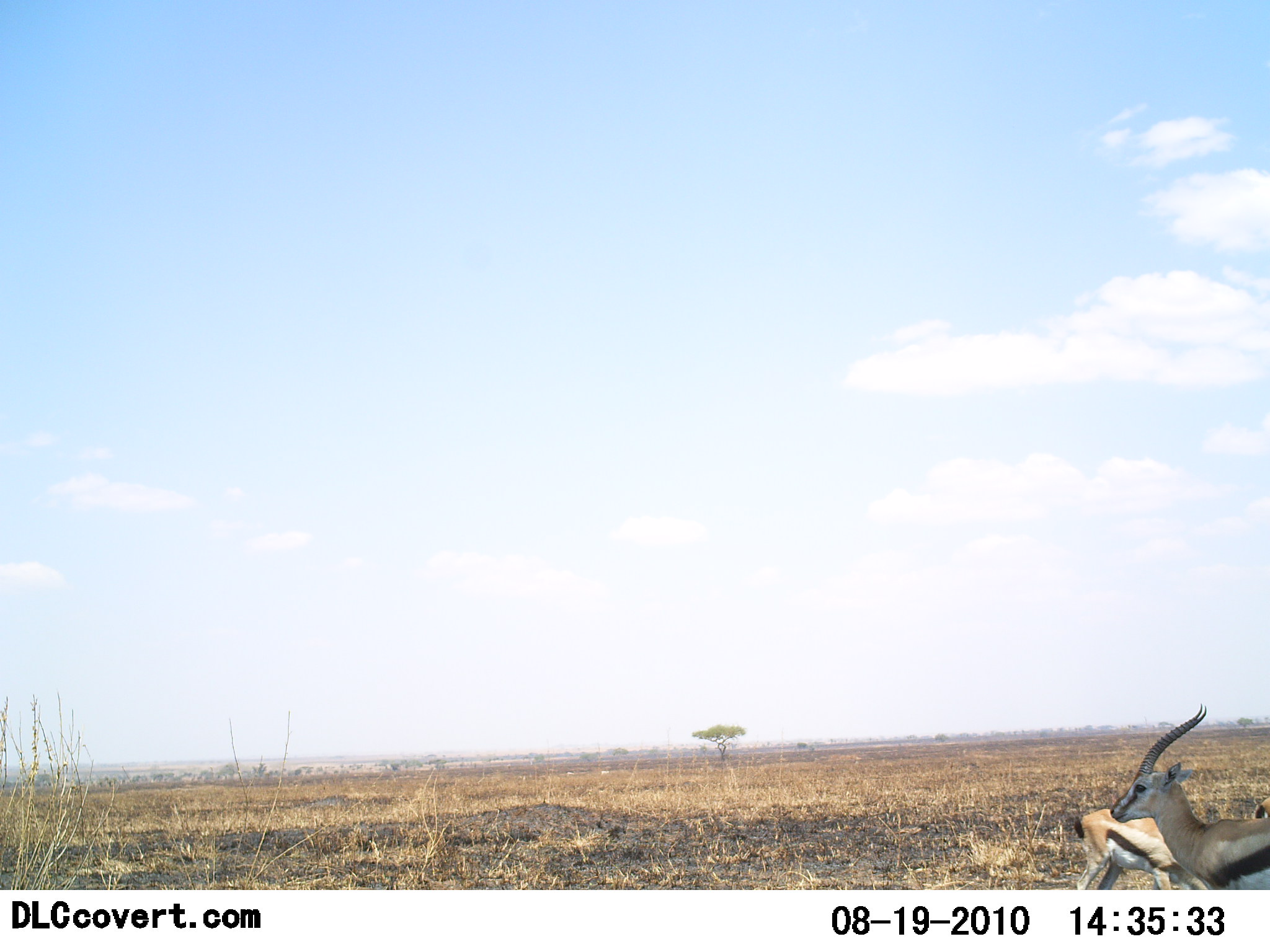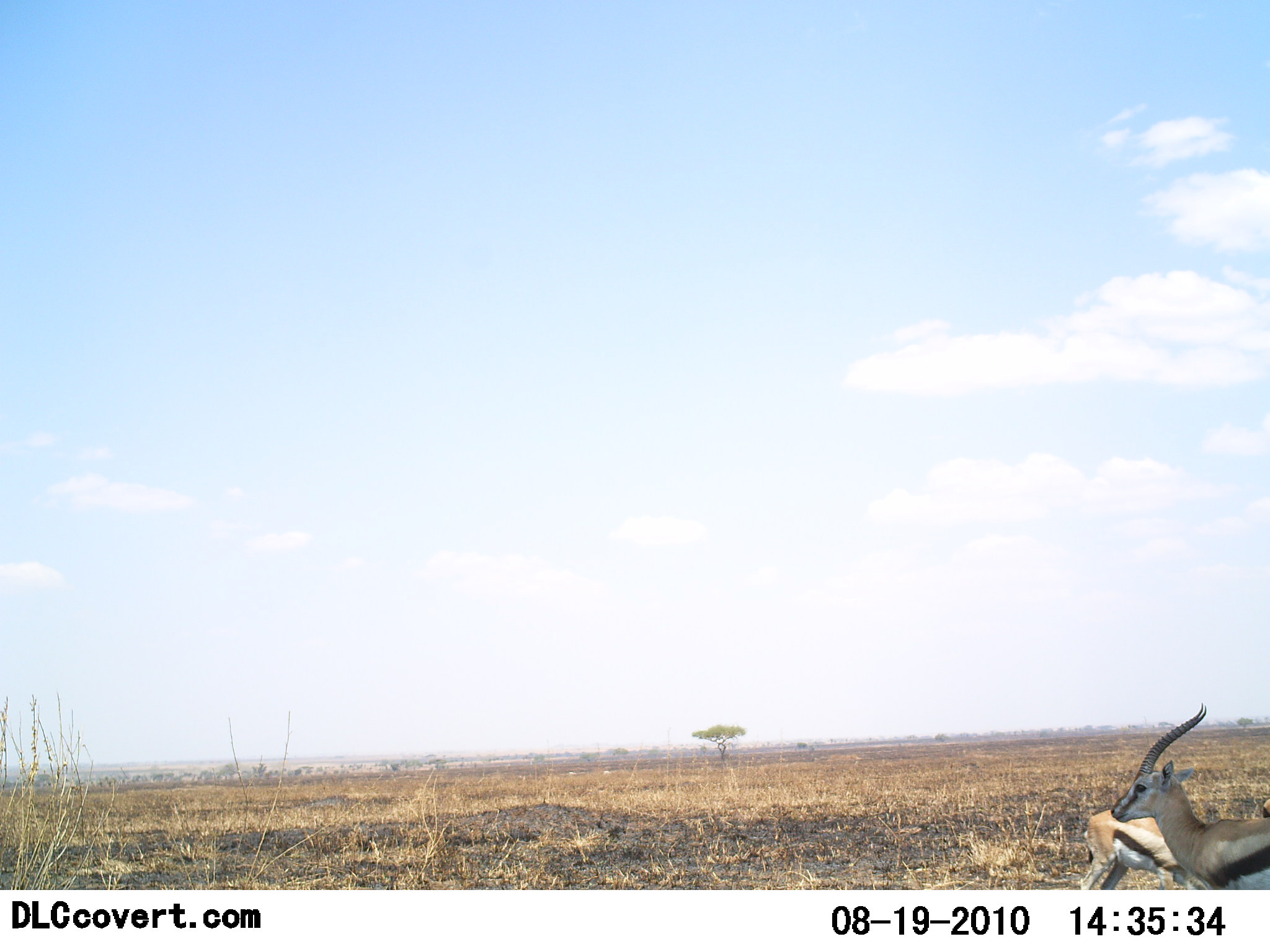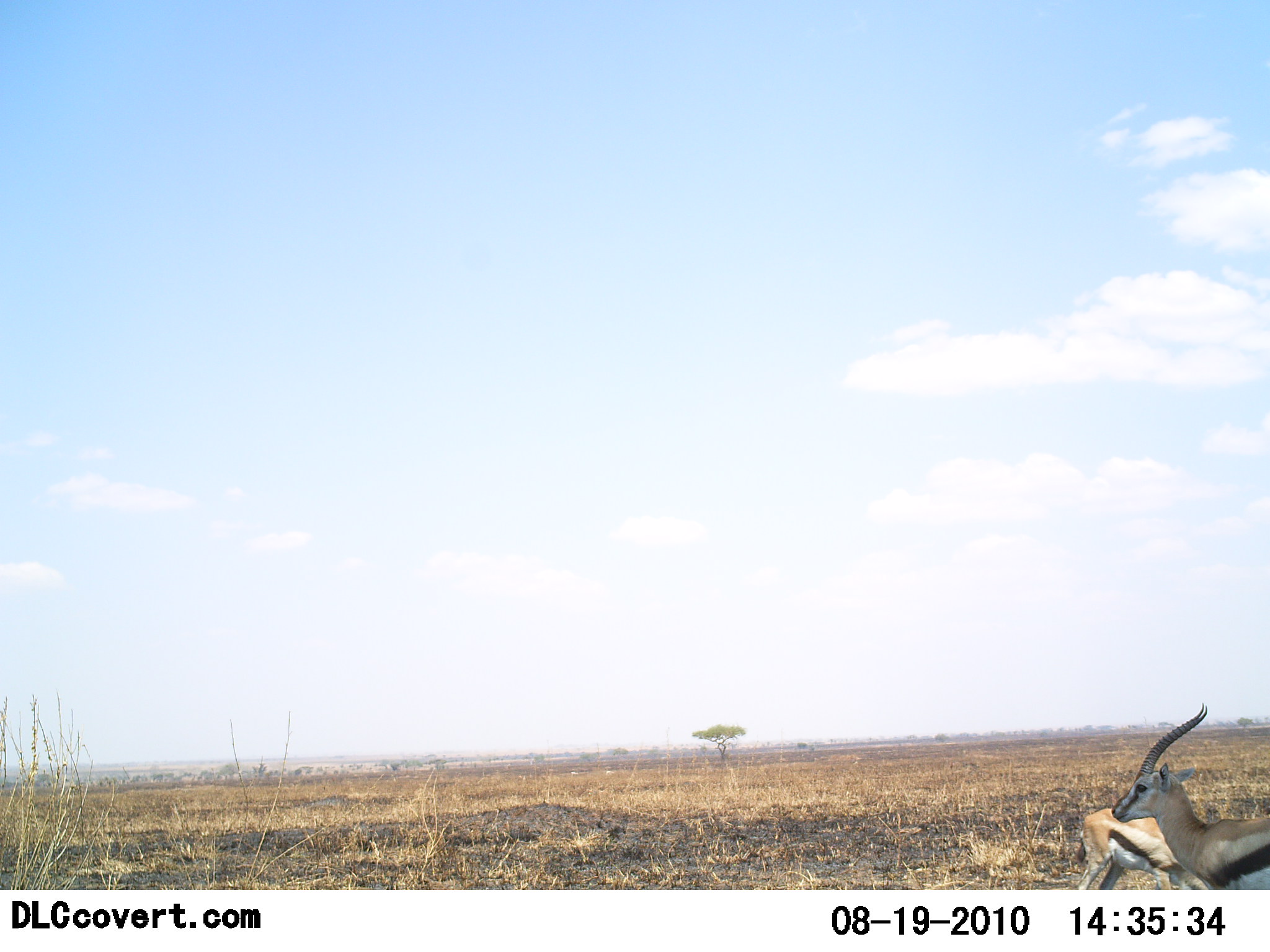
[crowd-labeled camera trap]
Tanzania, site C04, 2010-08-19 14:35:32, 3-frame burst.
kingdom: Animalia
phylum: Chordata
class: Mammalia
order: Artiodactyla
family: Bovidae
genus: Eudorcas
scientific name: Eudorcas thomsonii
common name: thomson's gazelle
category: gazellethomsons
Gazellethomsons (thomson's gazelle) (Eudorcas thomsonii), count 2. Behavior (volunteer vote fractions): standing 100%, resting 0%, moving 8%, interacting 0%. Young present (vote fraction): 0%. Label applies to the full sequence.